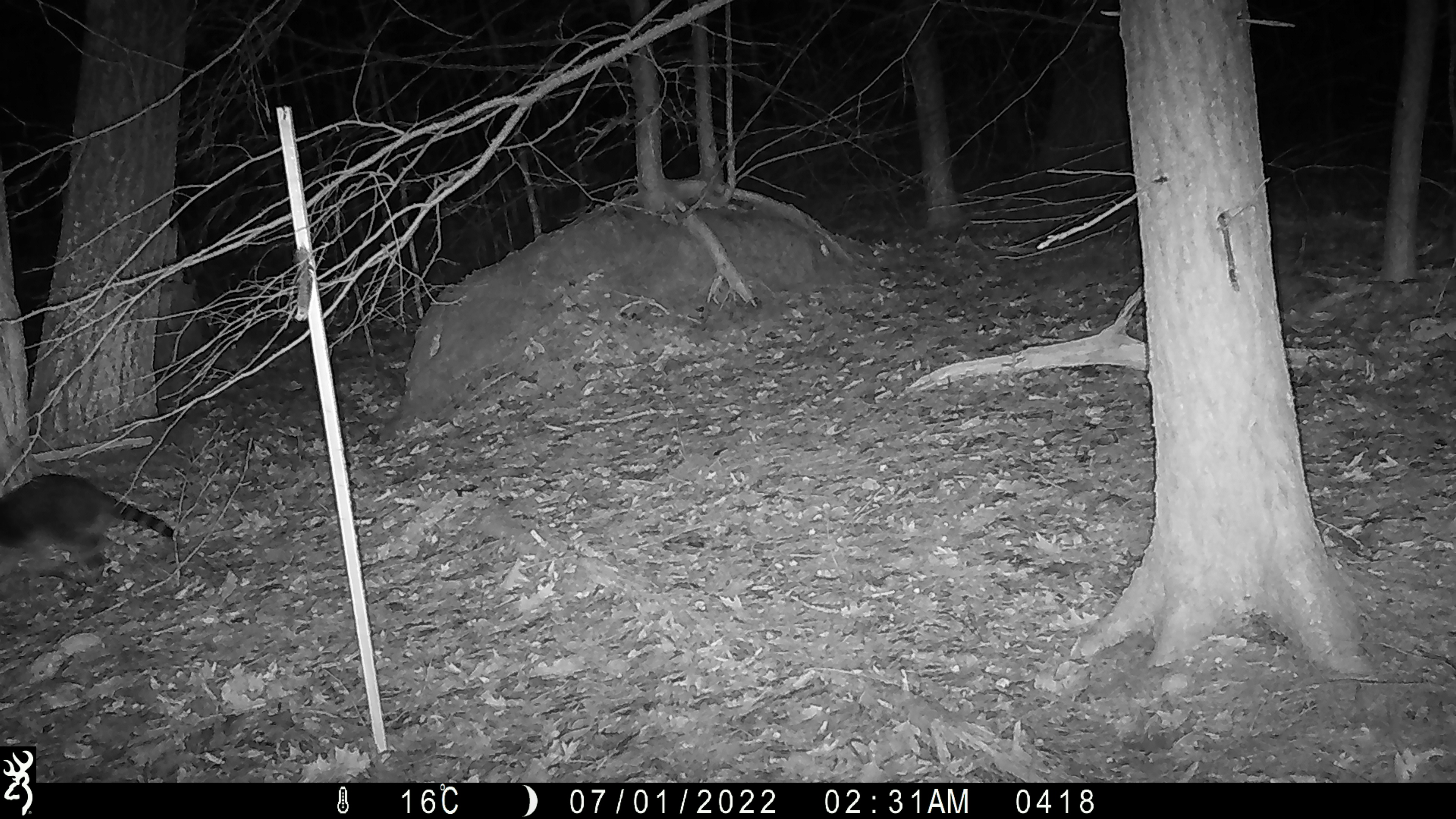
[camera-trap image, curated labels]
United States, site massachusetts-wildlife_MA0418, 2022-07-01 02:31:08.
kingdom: Animalia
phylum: Chordata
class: Mammalia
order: Carnivora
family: Procyonidae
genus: Procyon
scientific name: Procyon lotor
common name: raccoon